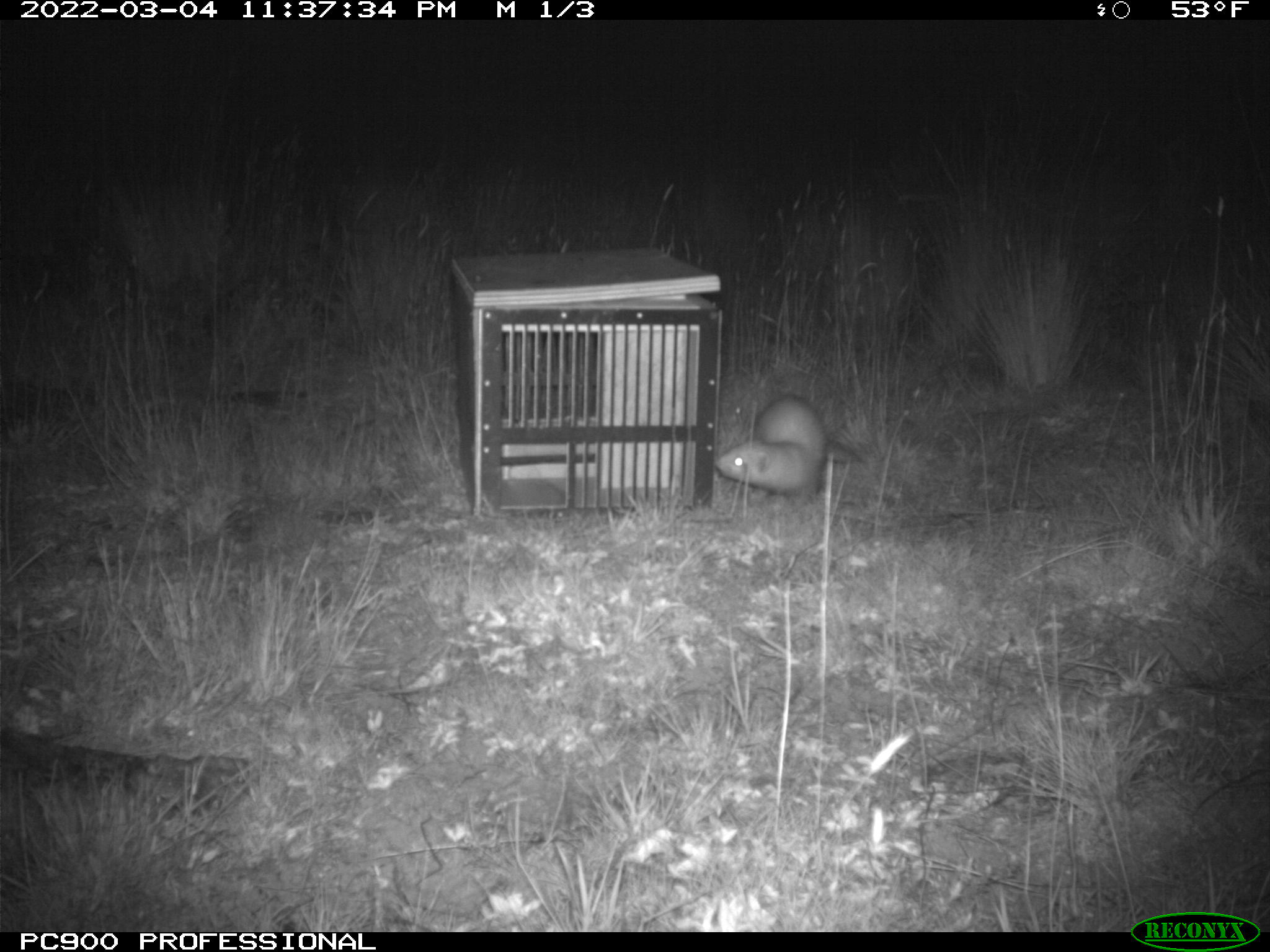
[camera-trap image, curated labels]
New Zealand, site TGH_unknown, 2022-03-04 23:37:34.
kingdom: Animalia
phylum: Chordata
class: Mammalia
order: Carnivora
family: Mustelidae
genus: Mustela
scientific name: Mustela furo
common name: ferret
Ferret (Mustela furo).